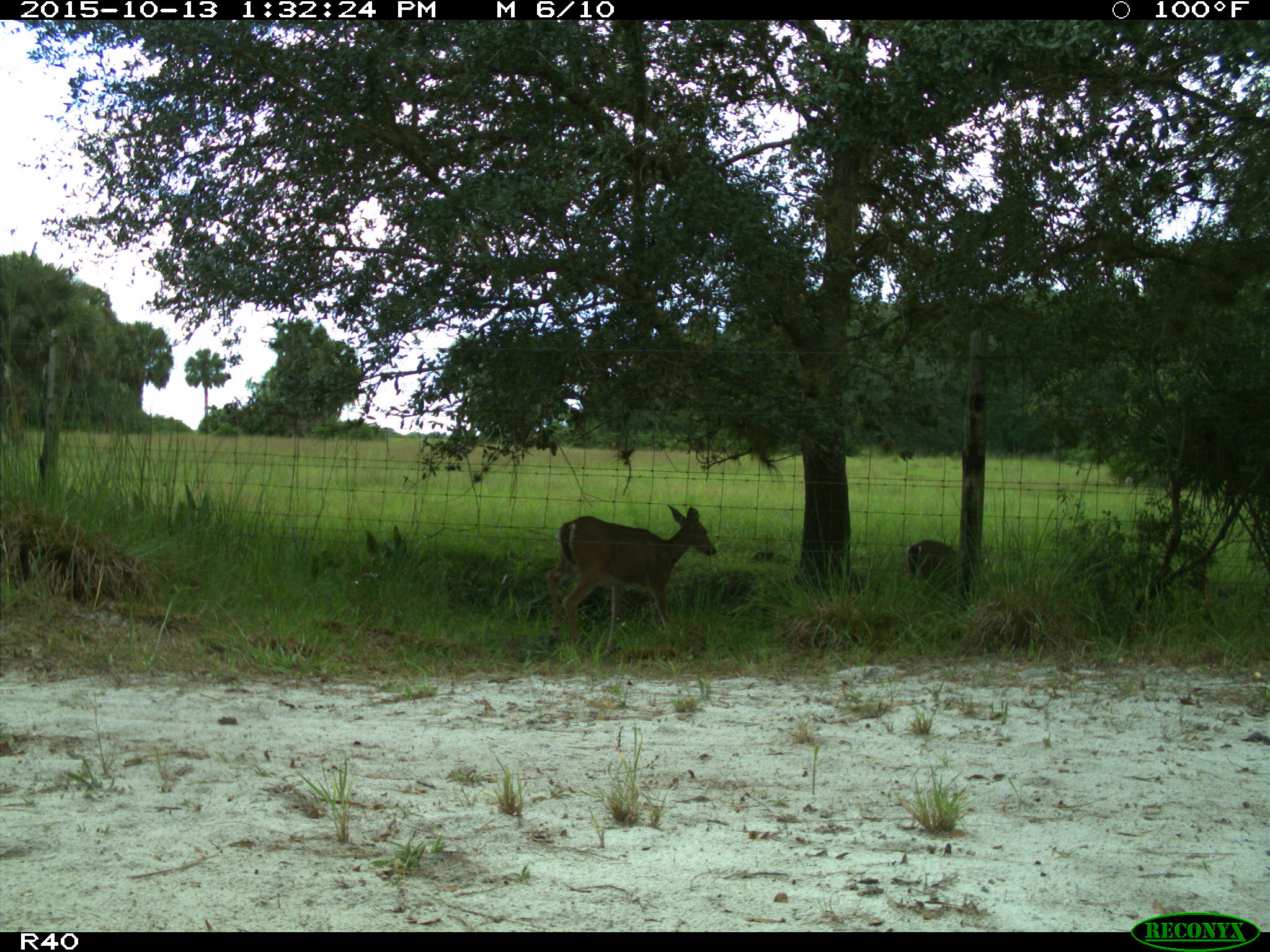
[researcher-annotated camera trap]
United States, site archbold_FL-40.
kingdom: Animalia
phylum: Chordata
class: Mammalia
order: Artiodactyla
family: Cervidae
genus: Odocoileus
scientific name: Odocoileus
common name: deer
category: unidentified deer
Unidentified deer (deer) (Odocoileus).